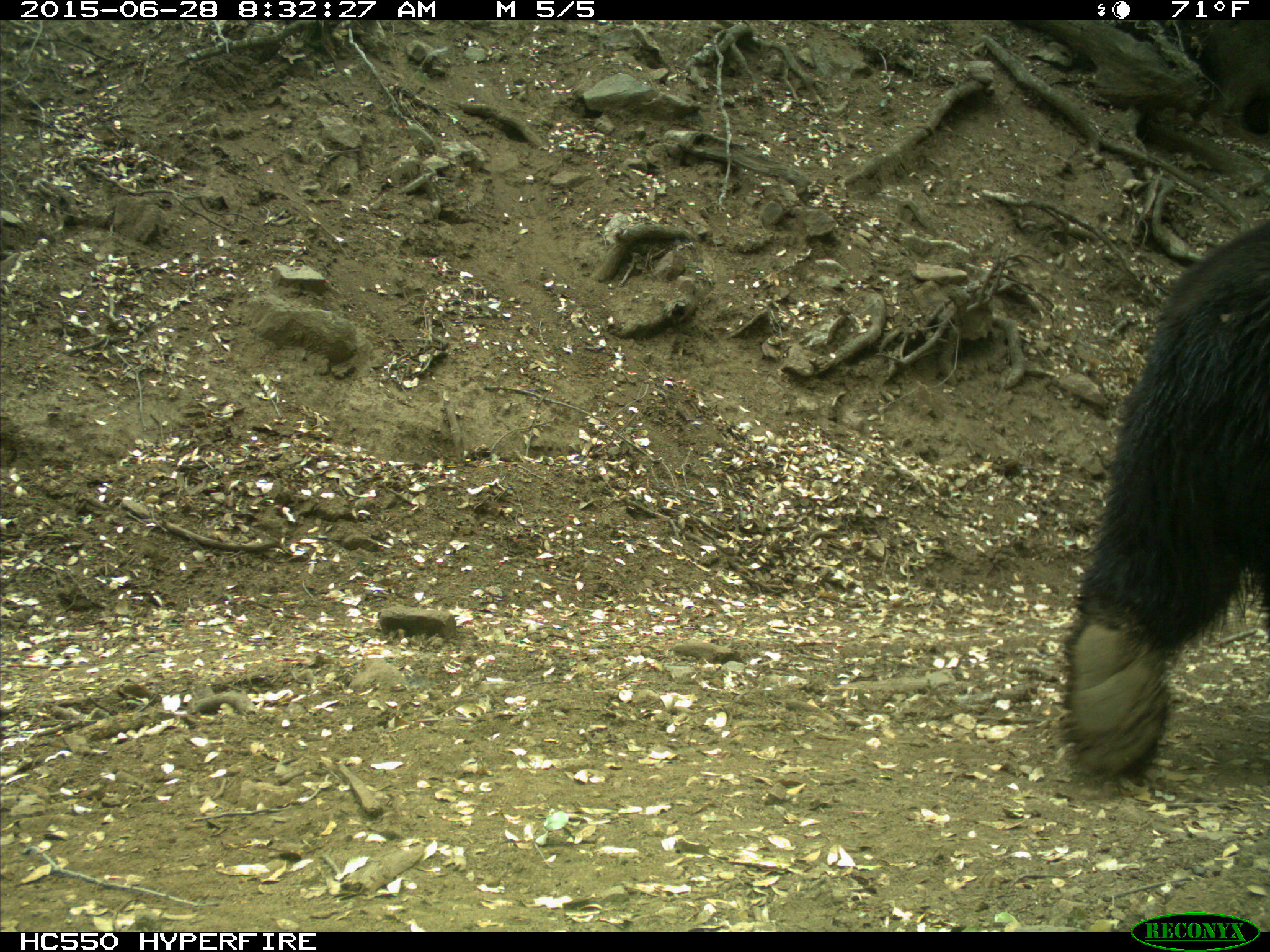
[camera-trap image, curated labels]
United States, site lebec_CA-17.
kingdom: Animalia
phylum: Chordata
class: Mammalia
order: Carnivora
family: Ursidae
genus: Ursus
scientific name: Ursus americanus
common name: american black bear